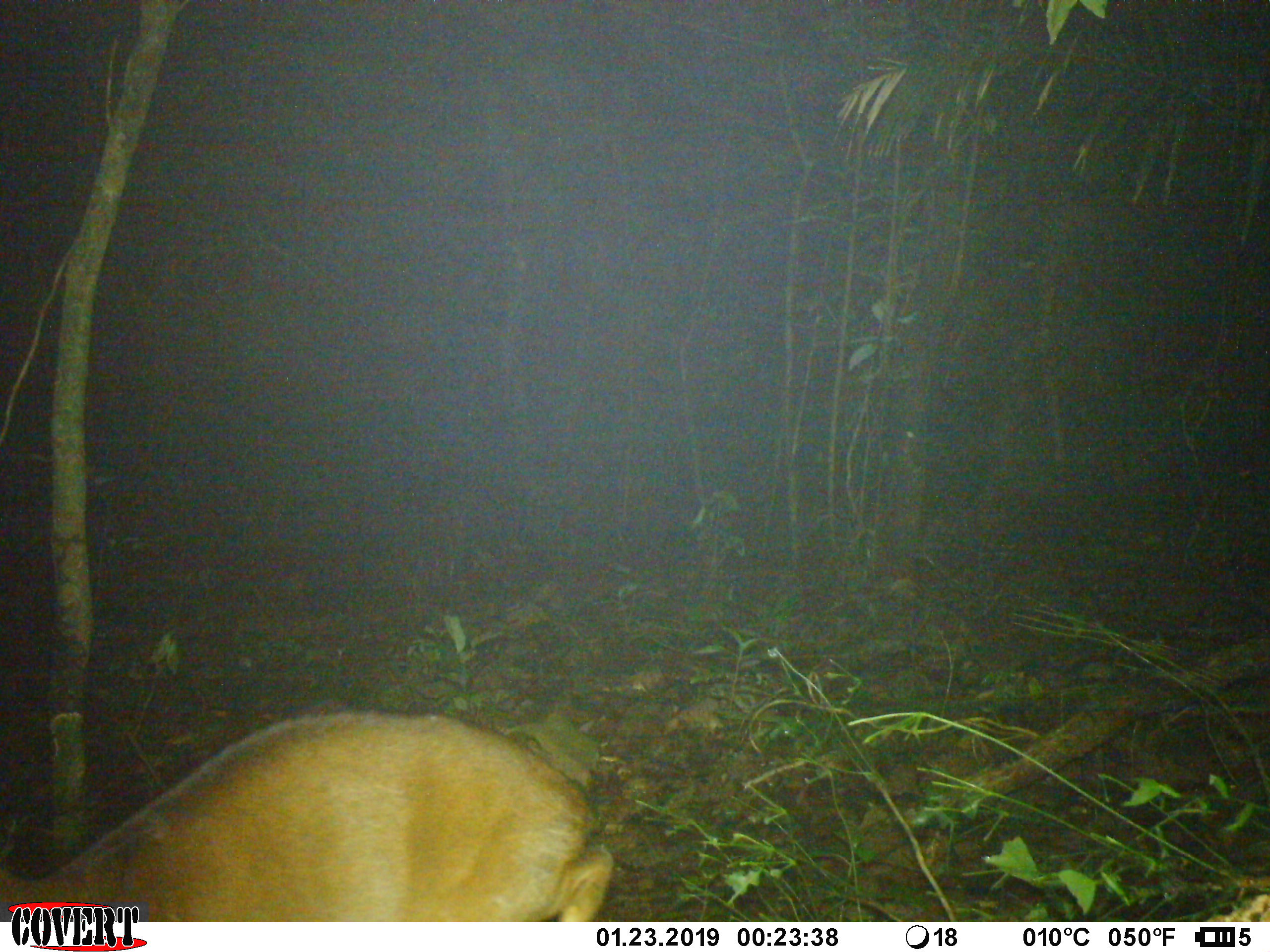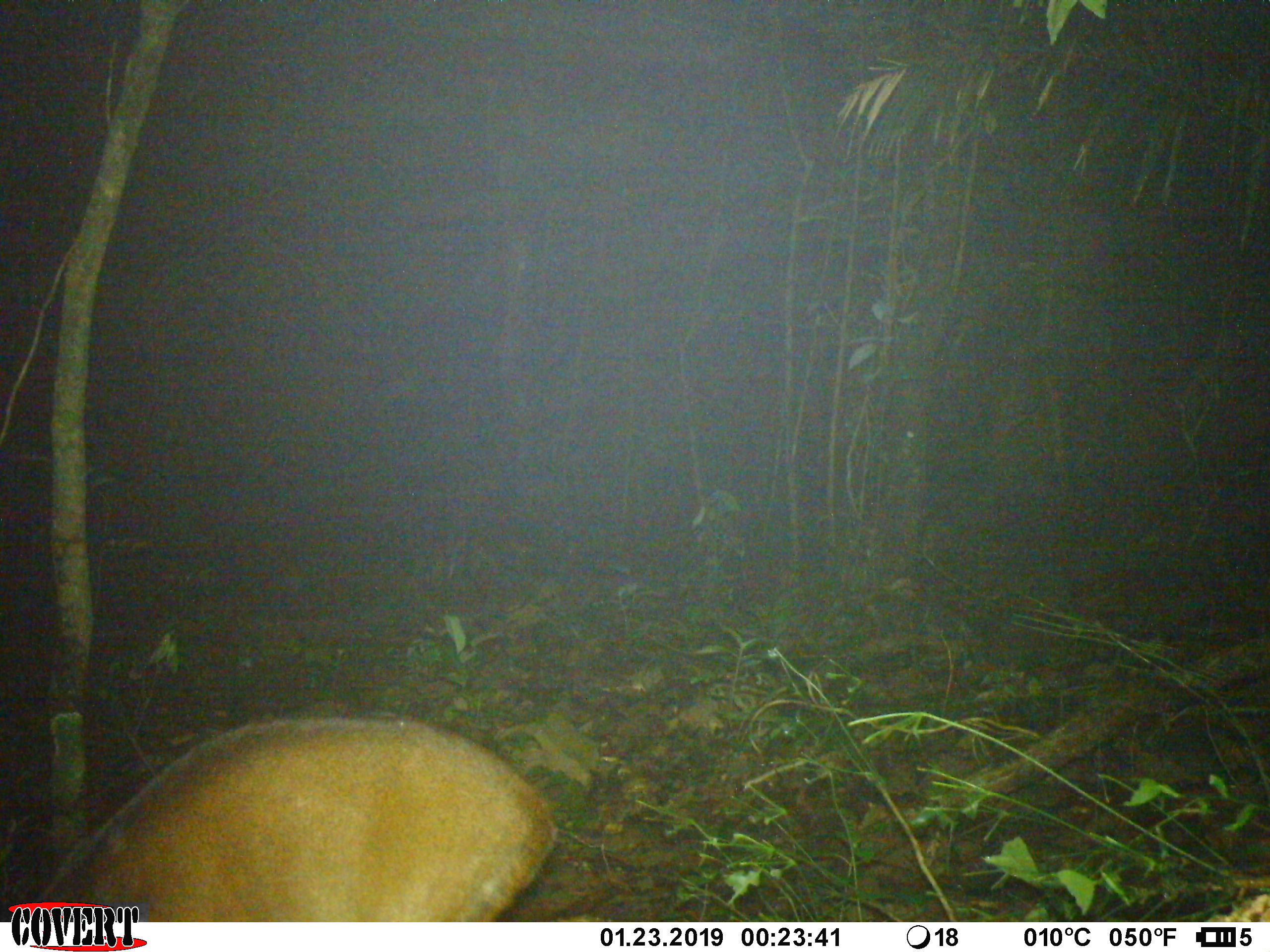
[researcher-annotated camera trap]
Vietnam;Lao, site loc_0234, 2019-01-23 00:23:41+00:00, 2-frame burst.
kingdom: Animalia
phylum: Chordata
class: Mammalia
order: Artiodactyla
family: Cervidae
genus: Muntiacus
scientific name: Muntiacus vuquangensis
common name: large-antlered muntjac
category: large antlered muntjac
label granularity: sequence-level